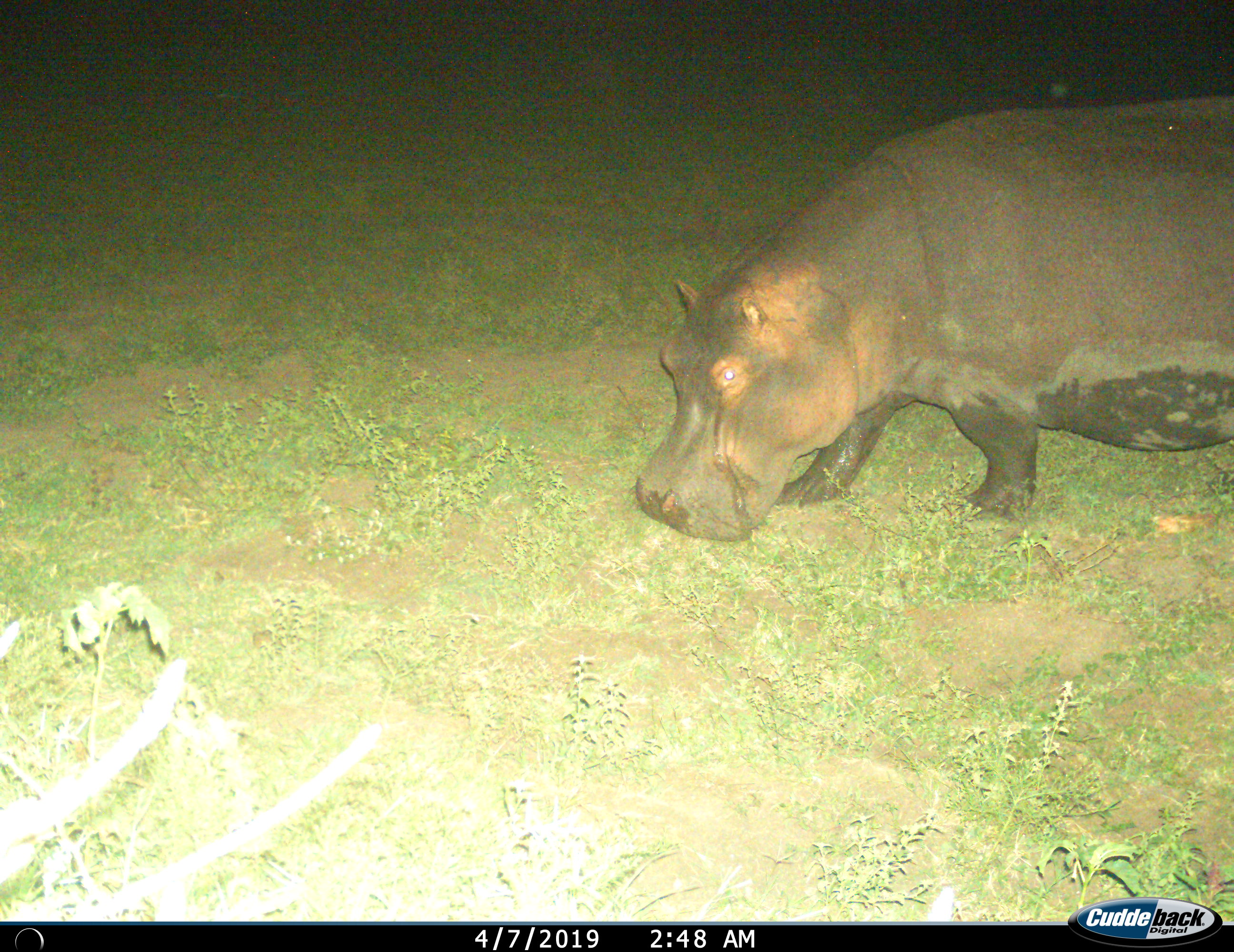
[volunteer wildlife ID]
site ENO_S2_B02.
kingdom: Animalia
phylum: Chordata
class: Mammalia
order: Artiodactyla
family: Hippopotamidae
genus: Hippopotamus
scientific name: Hippopotamus amphibius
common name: hippopotamus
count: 1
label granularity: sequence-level